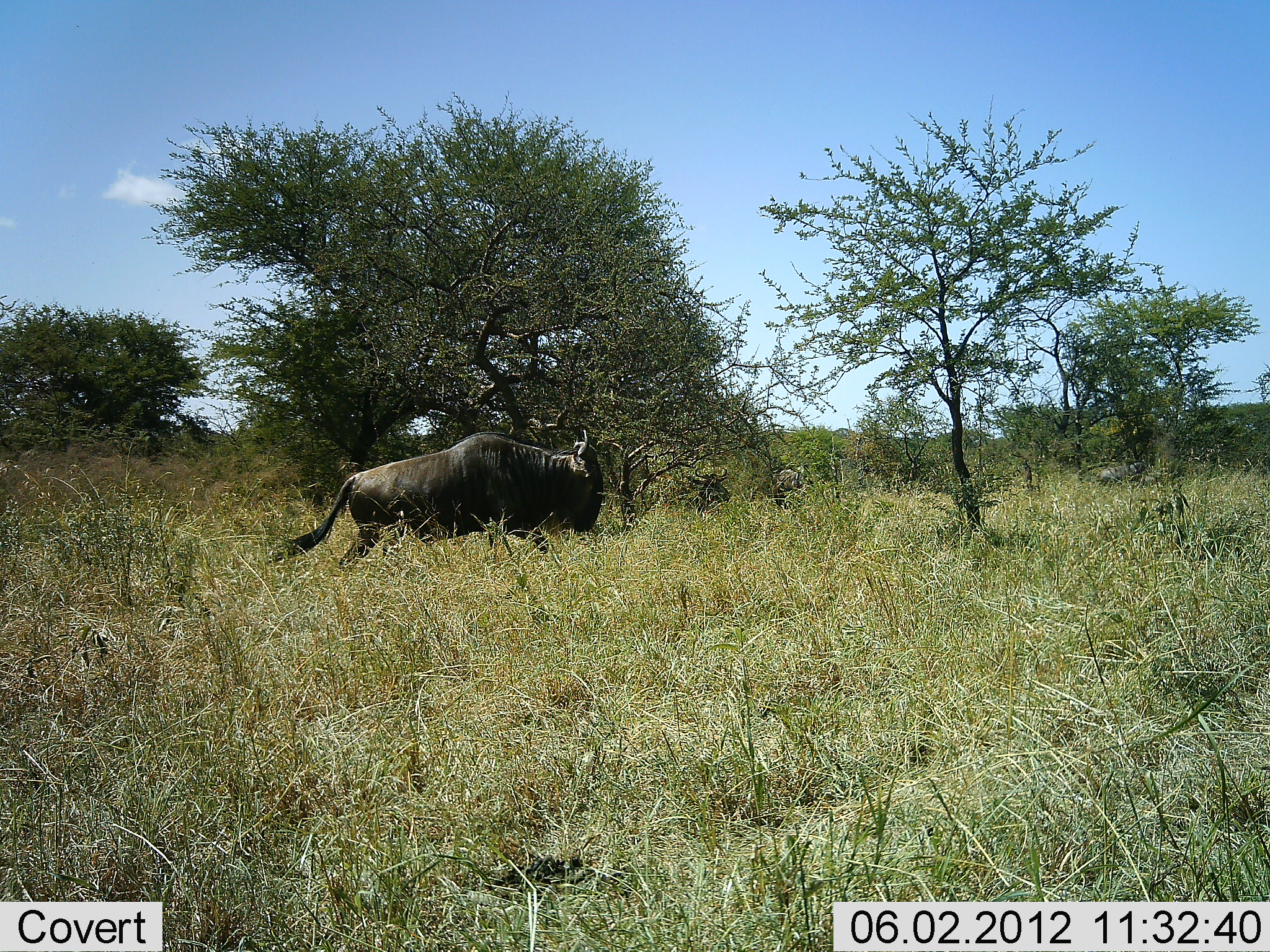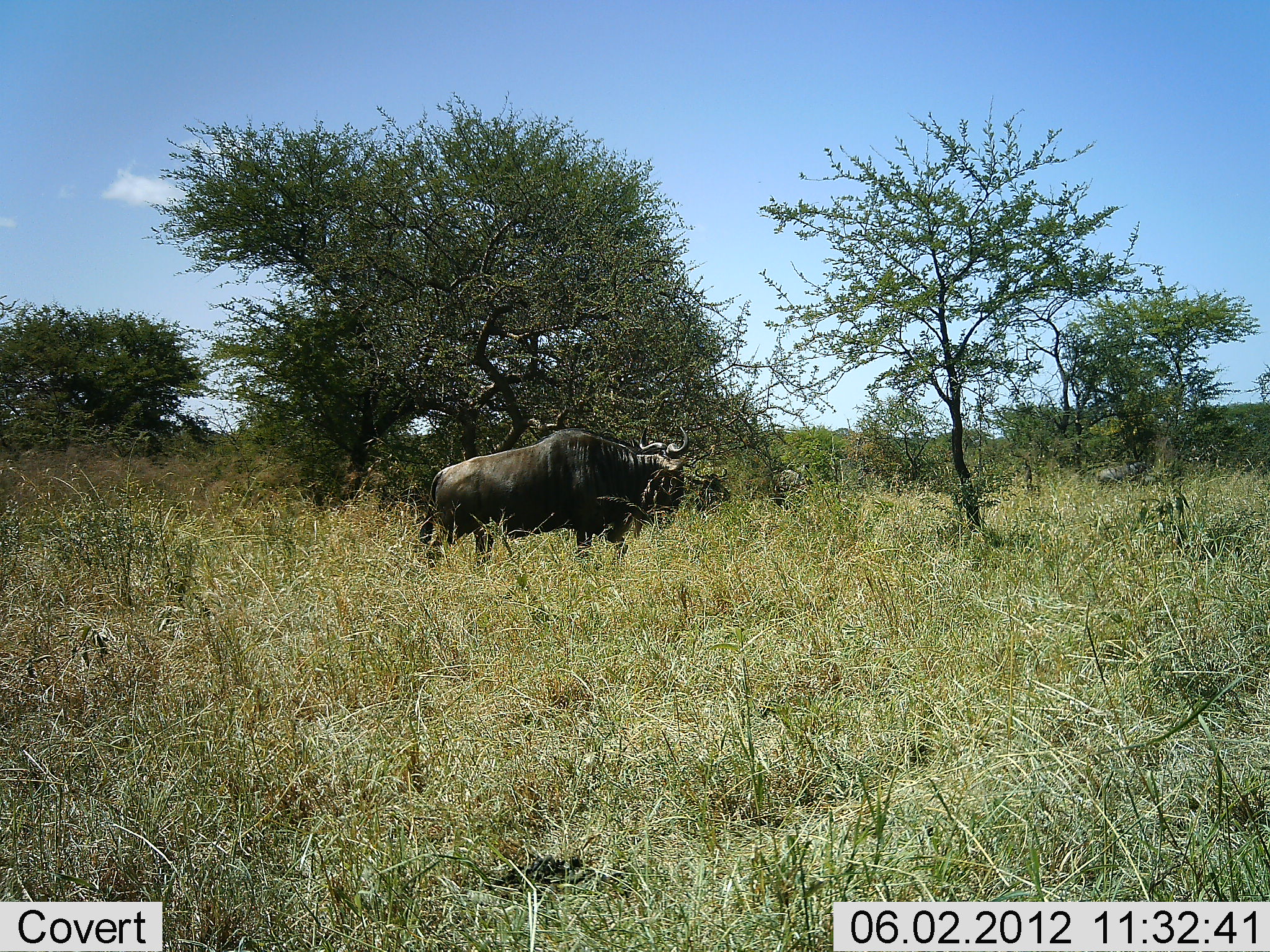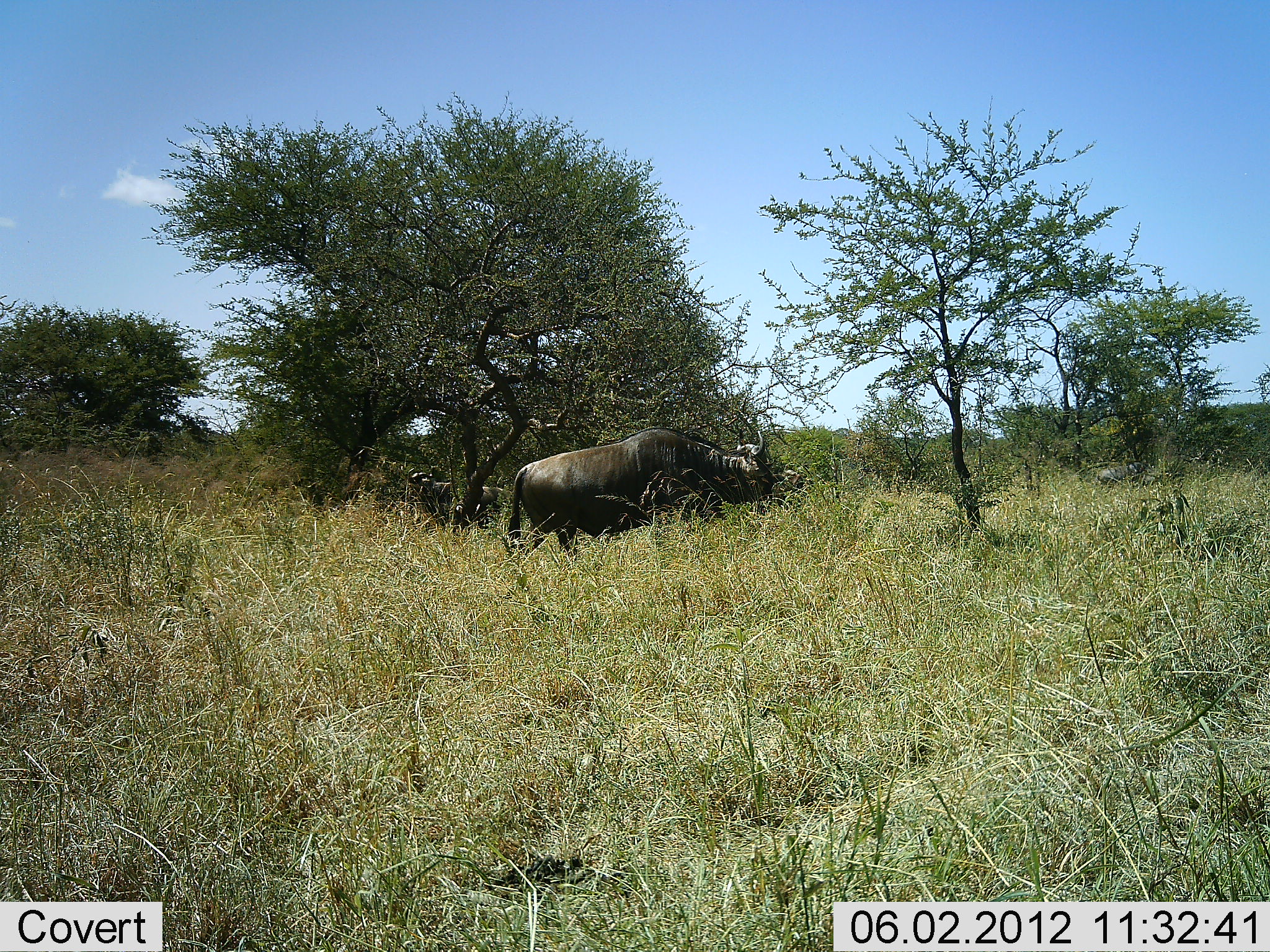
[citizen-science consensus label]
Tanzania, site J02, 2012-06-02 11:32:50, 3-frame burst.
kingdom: Animalia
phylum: Chordata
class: Mammalia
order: Artiodactyla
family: Bovidae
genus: Connochaetes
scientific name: Connochaetes taurinus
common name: blue wildebeest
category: wildebeest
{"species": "wildebeest (blue wildebeest) (Connochaetes taurinus)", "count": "1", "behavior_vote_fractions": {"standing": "10%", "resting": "0%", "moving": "100%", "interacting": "0%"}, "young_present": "0%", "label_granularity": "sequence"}